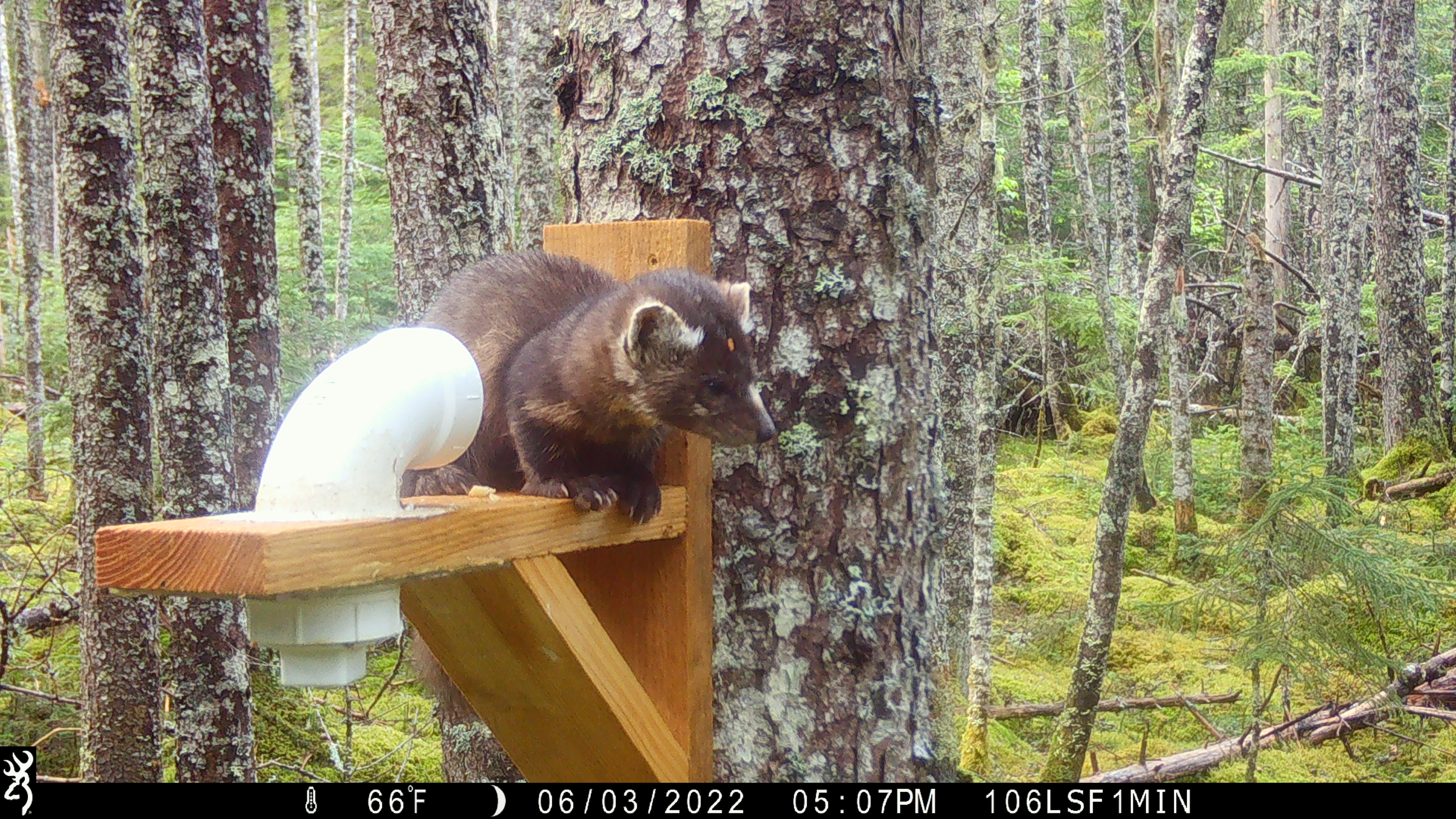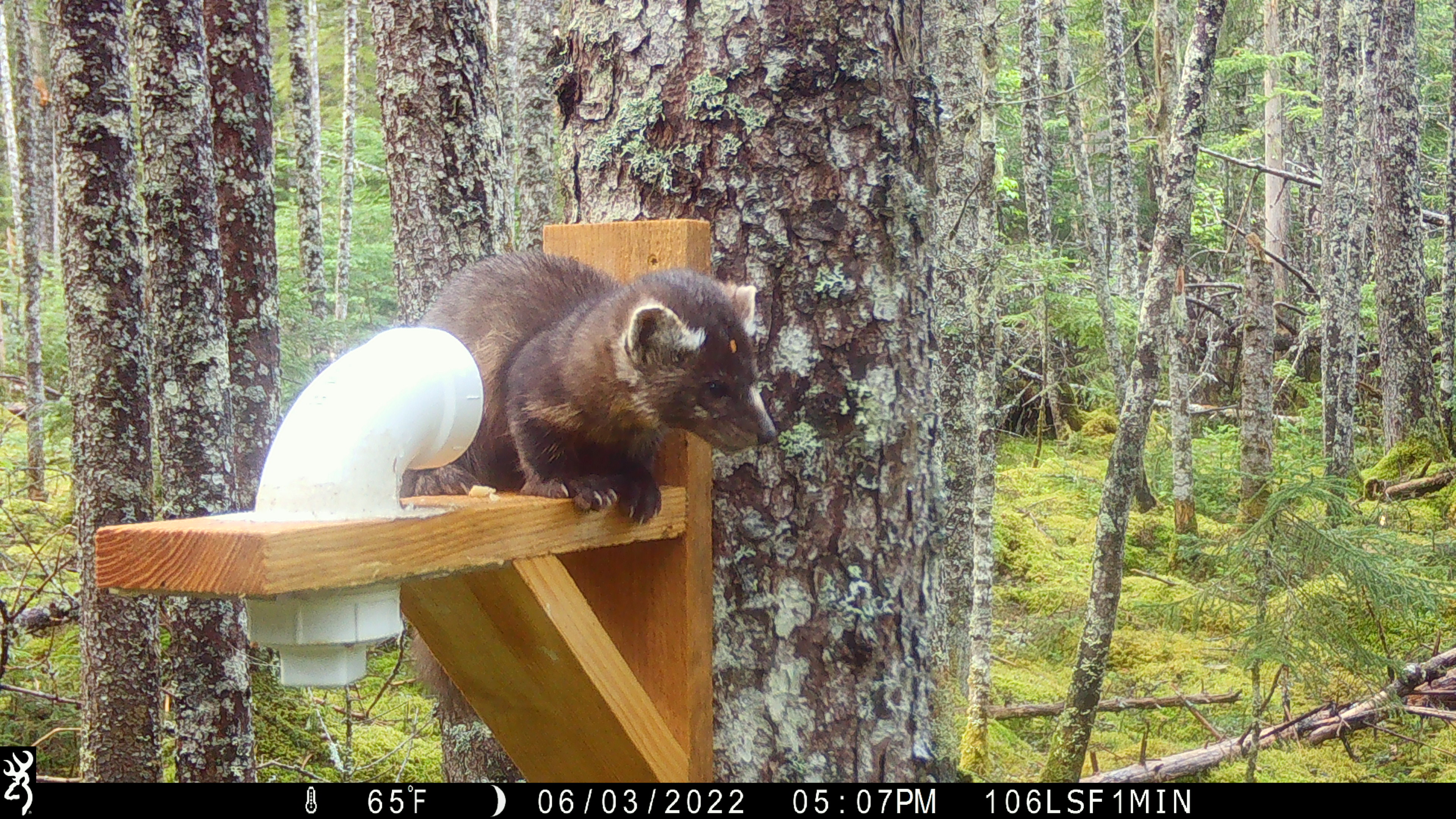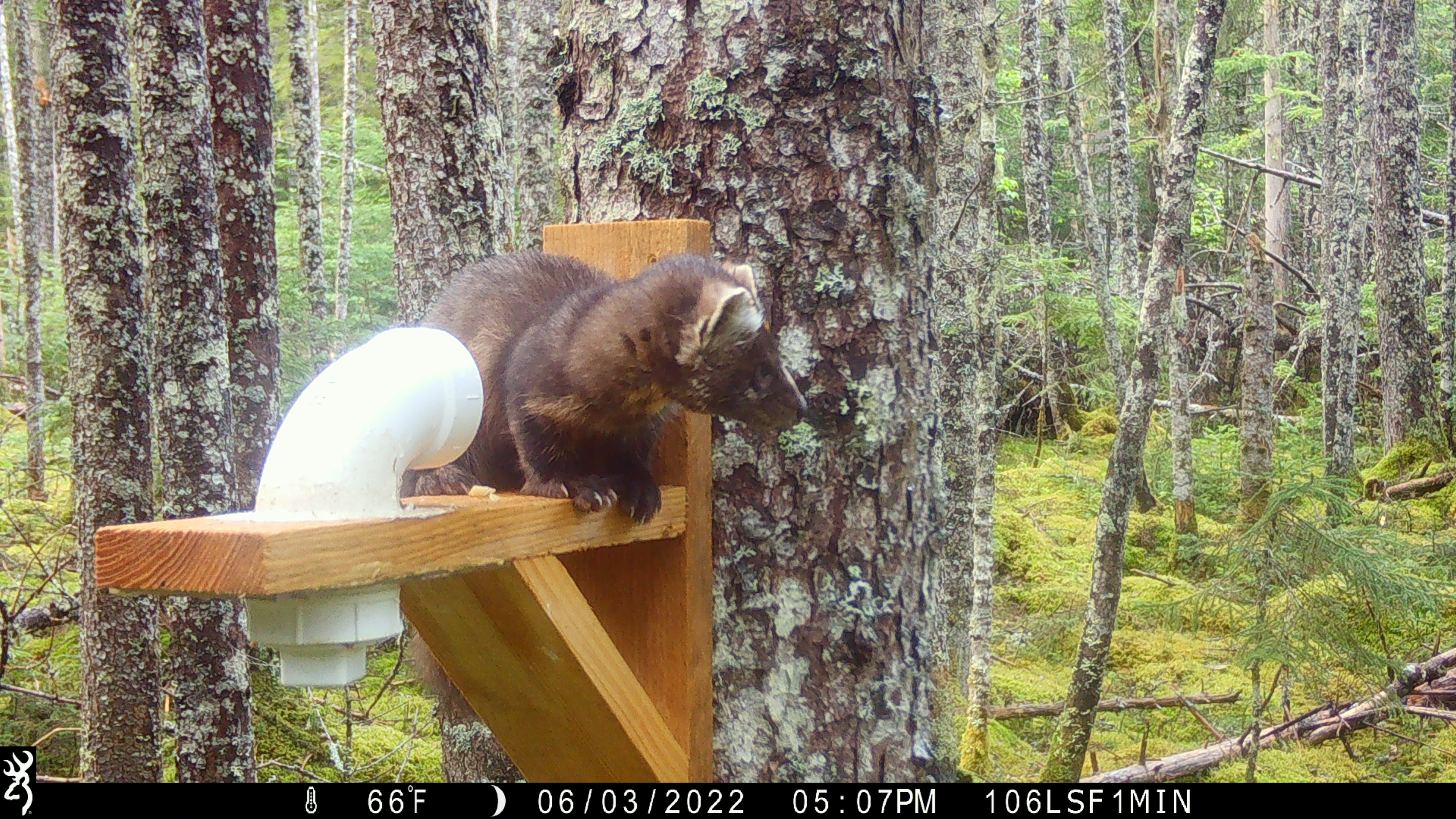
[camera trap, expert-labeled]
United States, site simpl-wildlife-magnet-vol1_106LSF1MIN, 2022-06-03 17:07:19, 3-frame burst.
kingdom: Animalia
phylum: Chordata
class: Mammalia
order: Carnivora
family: Mustelidae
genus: Martes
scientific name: Martes americana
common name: american marten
American marten (Martes americana).